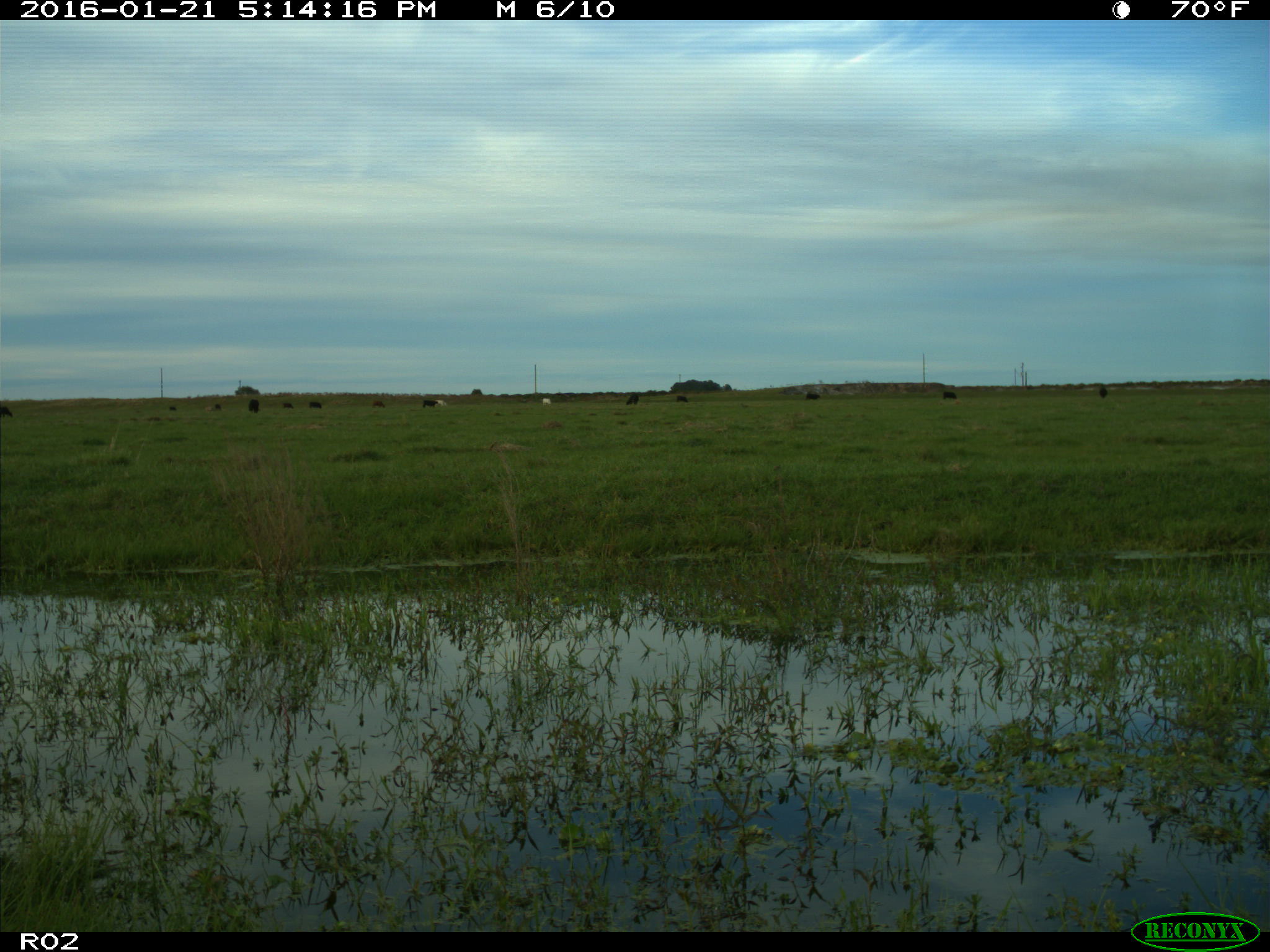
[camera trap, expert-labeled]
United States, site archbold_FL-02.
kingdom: Animalia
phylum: Chordata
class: Mammalia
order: Artiodactyla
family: Bovidae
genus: Bos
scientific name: Bos taurus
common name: domestic cow